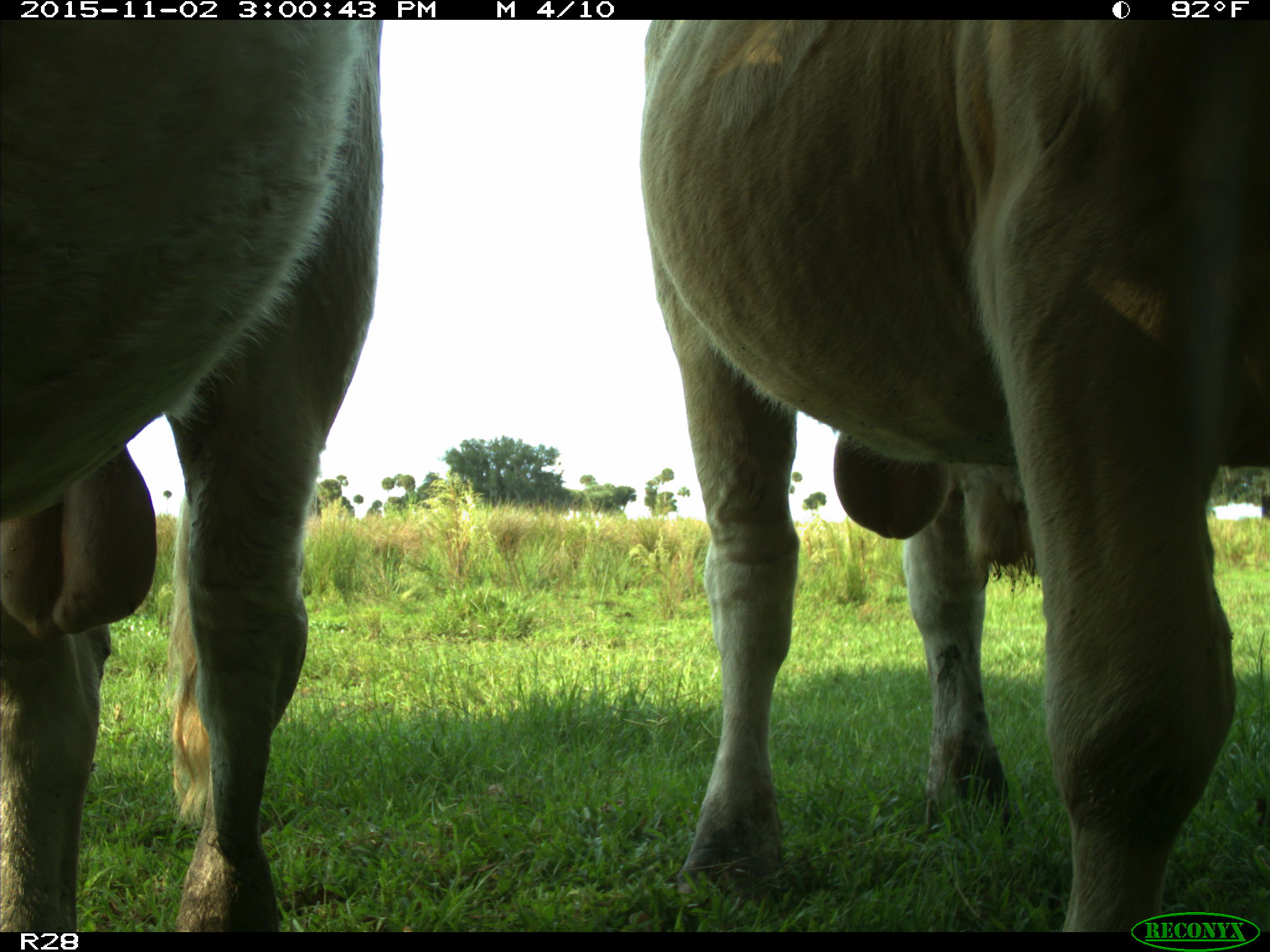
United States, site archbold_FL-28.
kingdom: Animalia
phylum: Chordata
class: Mammalia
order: Artiodactyla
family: Bovidae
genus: Bos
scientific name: Bos taurus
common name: domestic cow